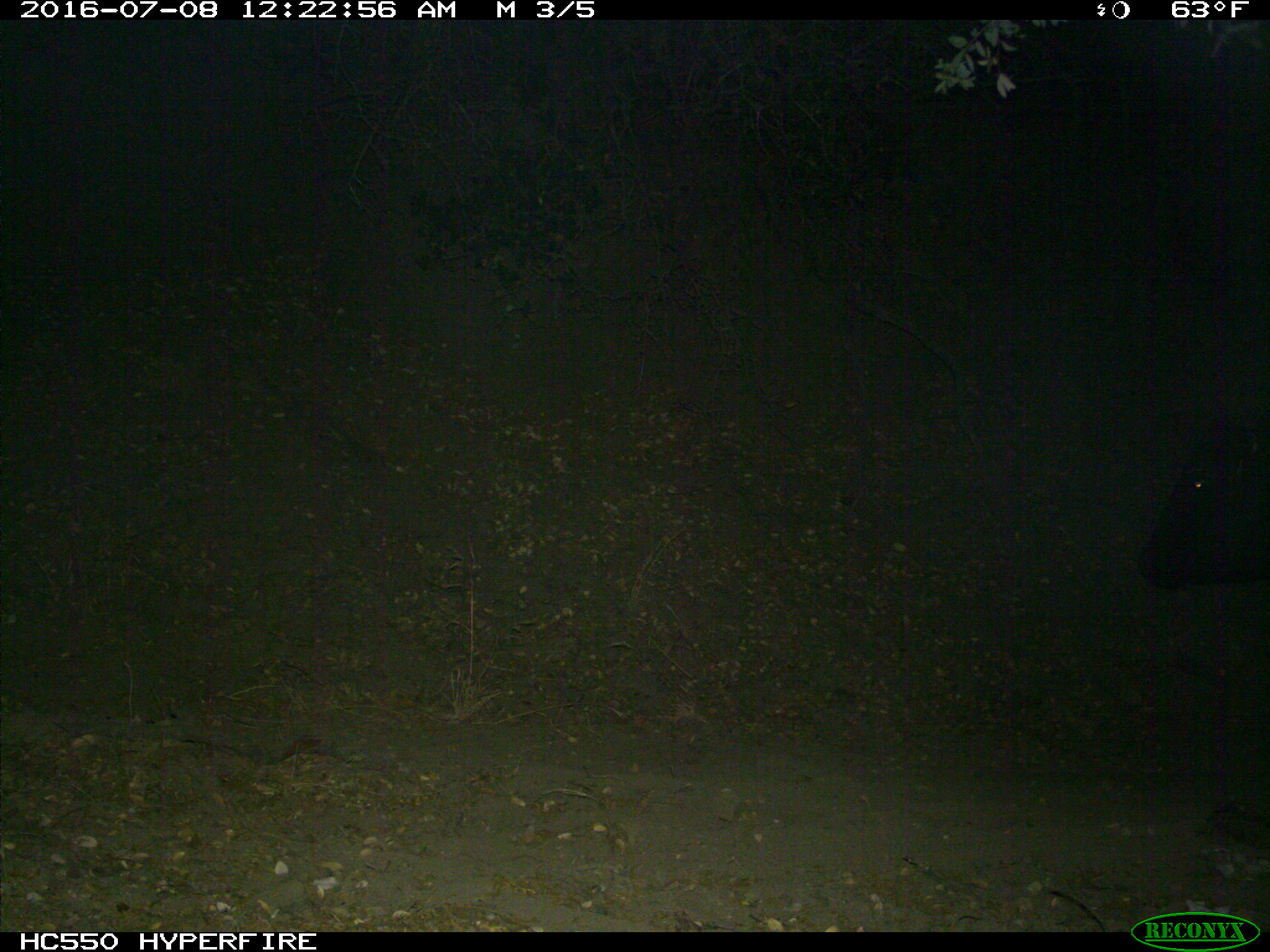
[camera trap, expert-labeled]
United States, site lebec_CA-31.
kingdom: Animalia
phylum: Chordata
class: Mammalia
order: Artiodactyla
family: Bovidae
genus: Bos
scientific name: Bos taurus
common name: domestic cow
Bos taurus (domestic cow).